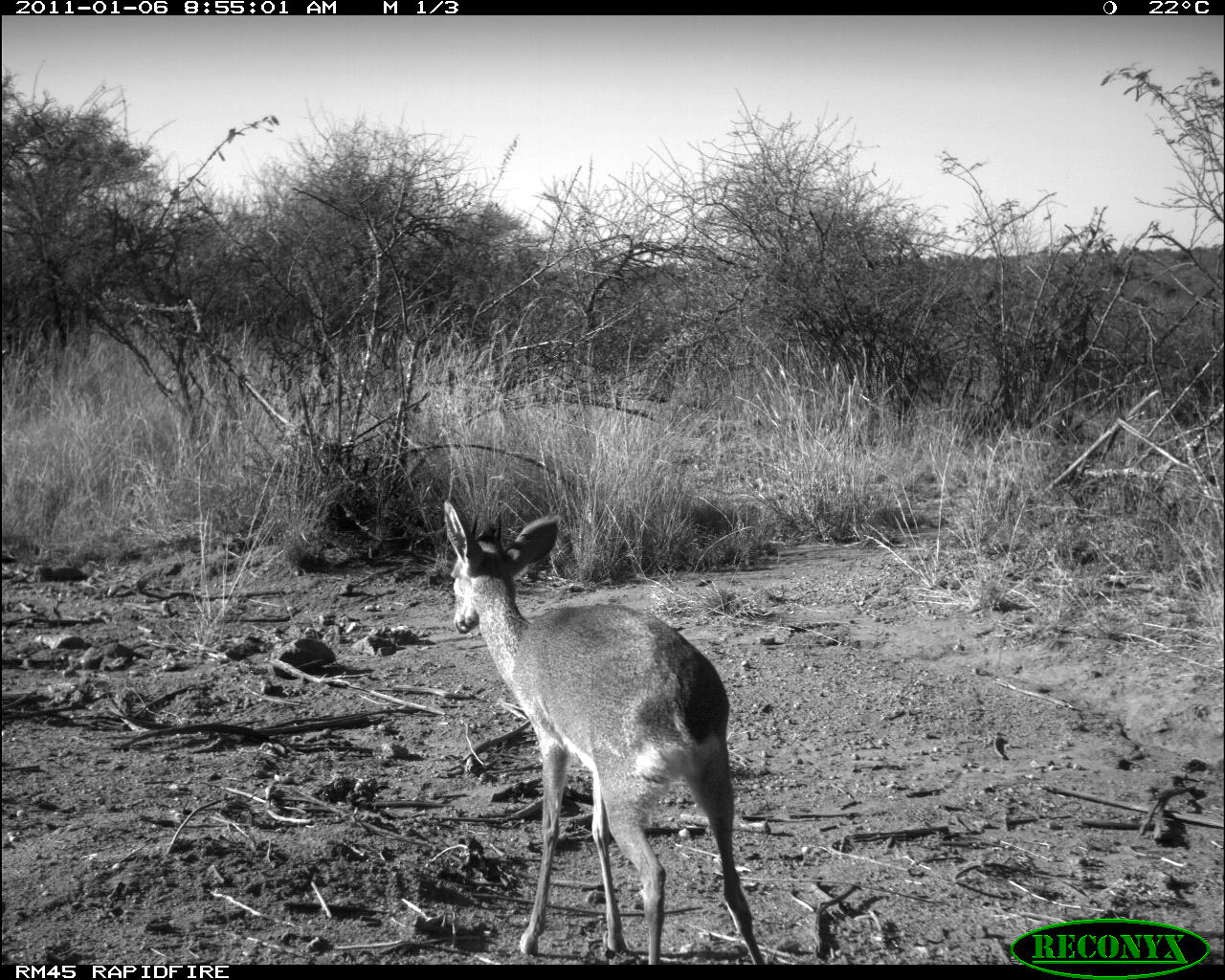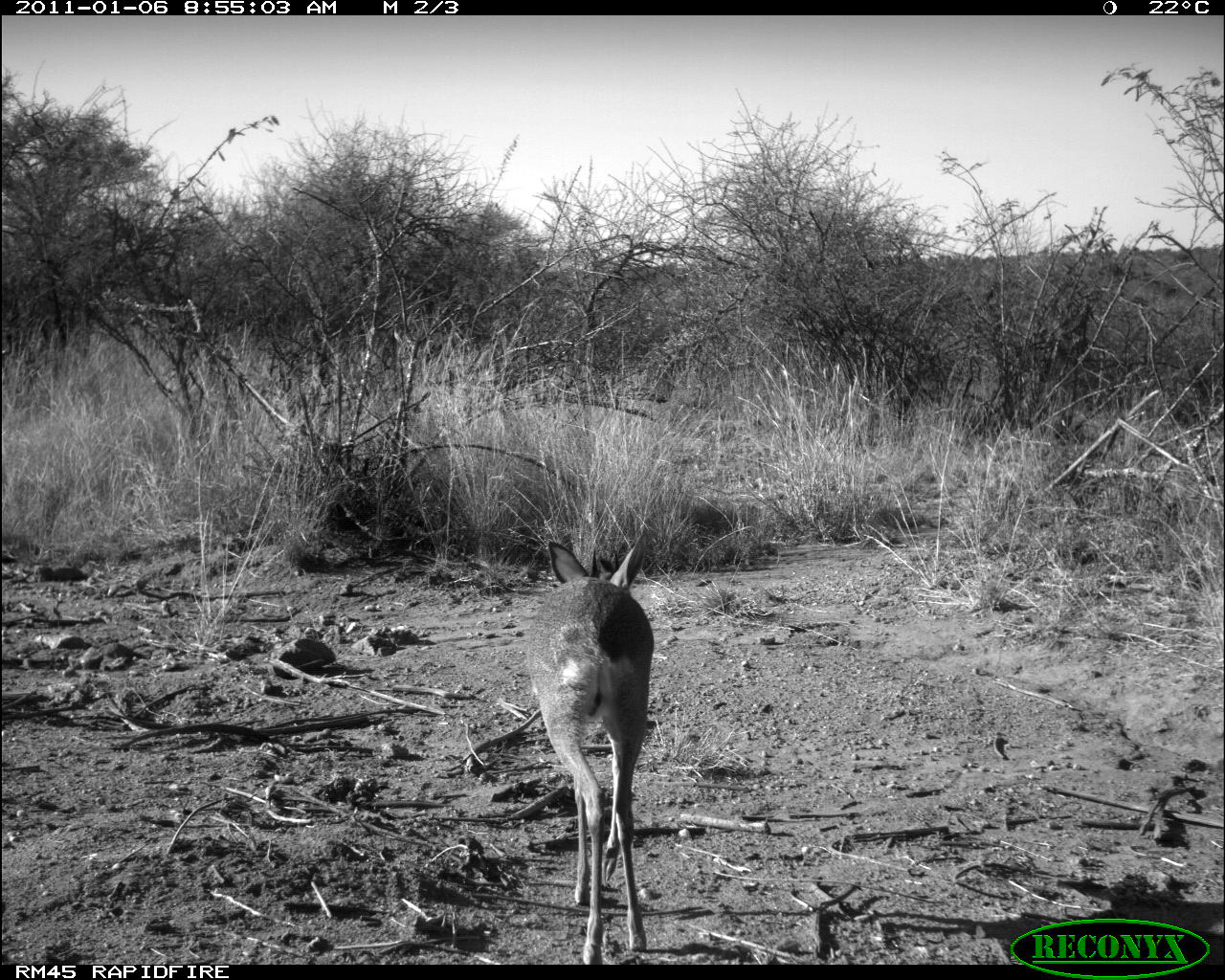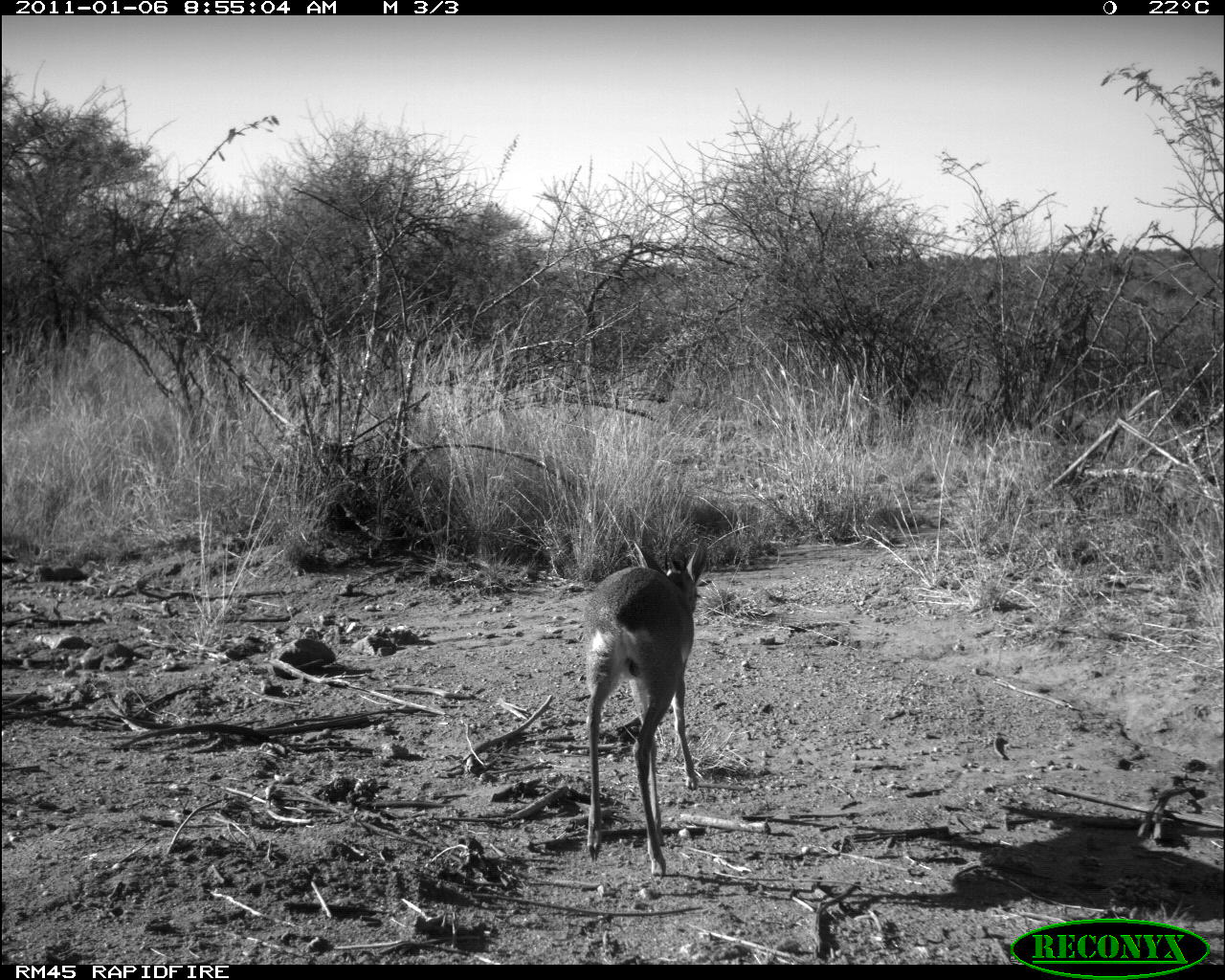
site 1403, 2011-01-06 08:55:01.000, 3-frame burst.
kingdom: Animalia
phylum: Chordata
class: Mammalia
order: Artiodactyla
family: Bovidae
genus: Madoqua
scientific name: Madoqua guentheri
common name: günther's dik-dik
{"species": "Madoqua guentheri (günther's dik-dik)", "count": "2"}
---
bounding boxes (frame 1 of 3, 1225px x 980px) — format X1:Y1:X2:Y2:
madoqua guentheri: 442:499:763:965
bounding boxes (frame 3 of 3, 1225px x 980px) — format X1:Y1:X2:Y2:
madoqua guentheri: 582:536:708:878